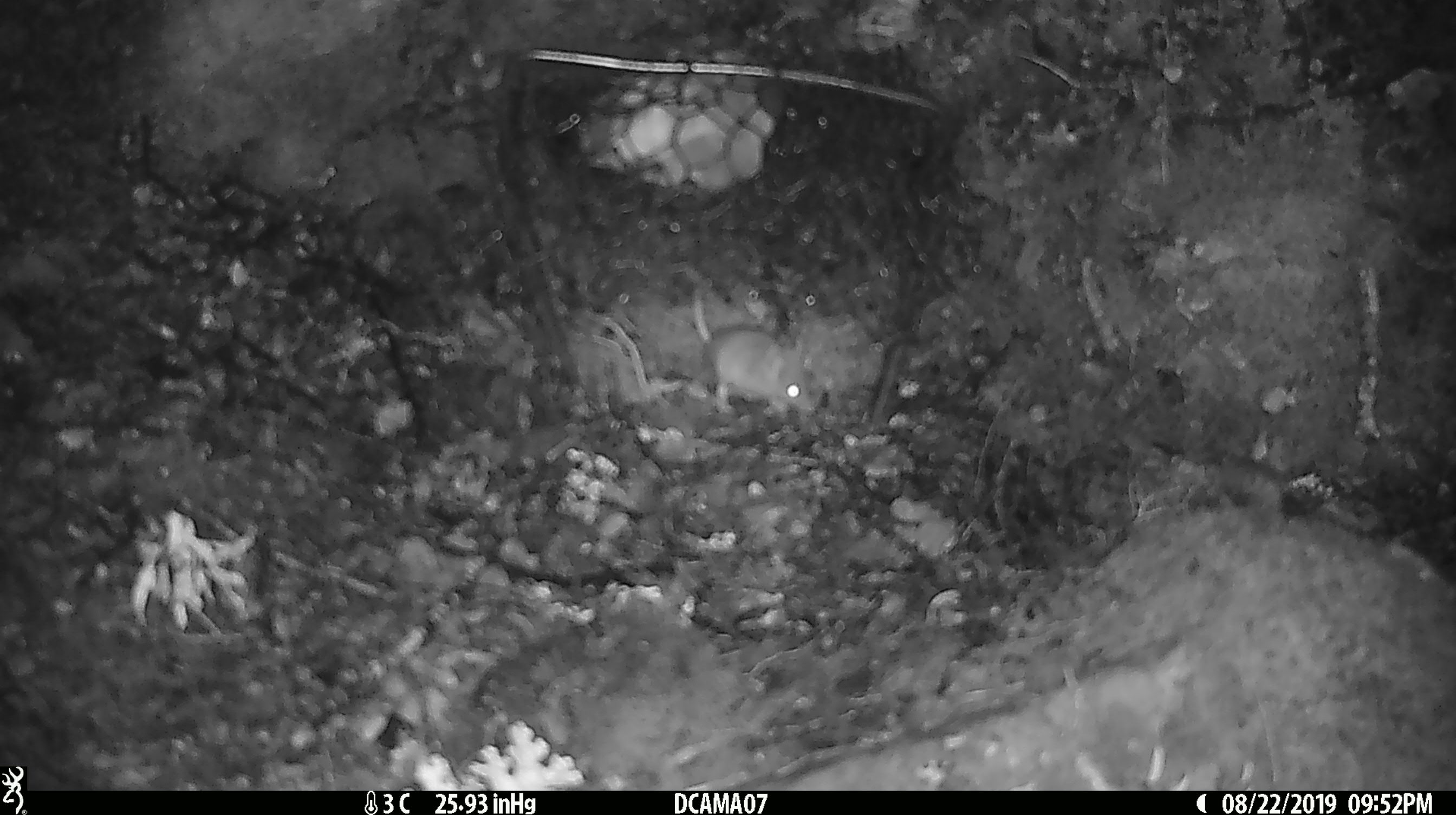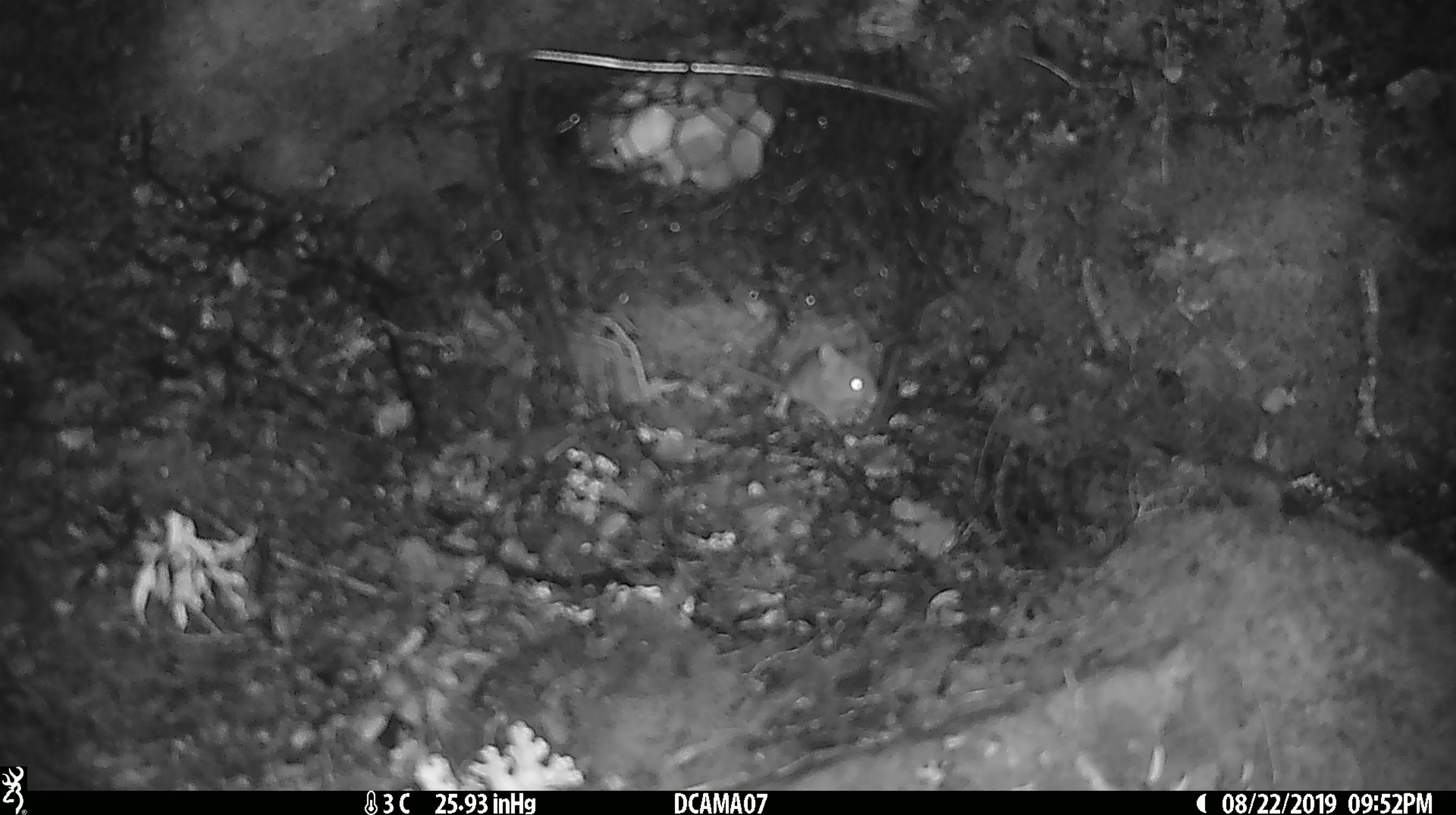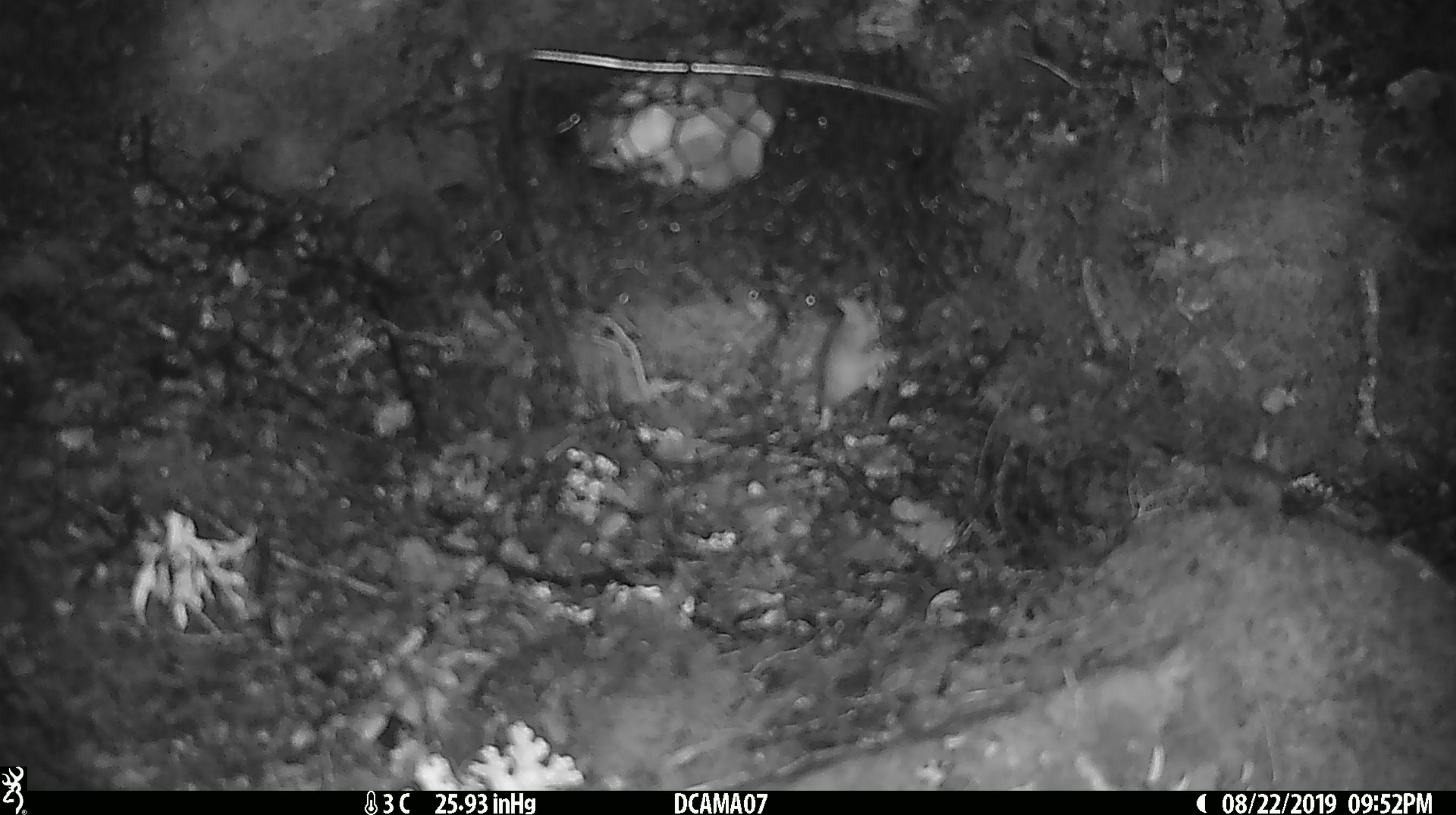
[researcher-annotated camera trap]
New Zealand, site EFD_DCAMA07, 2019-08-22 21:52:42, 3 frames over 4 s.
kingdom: Animalia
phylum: Chordata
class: Mammalia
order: Rodentia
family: Muridae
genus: Mus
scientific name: Mus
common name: mouse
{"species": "mouse (Mus)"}